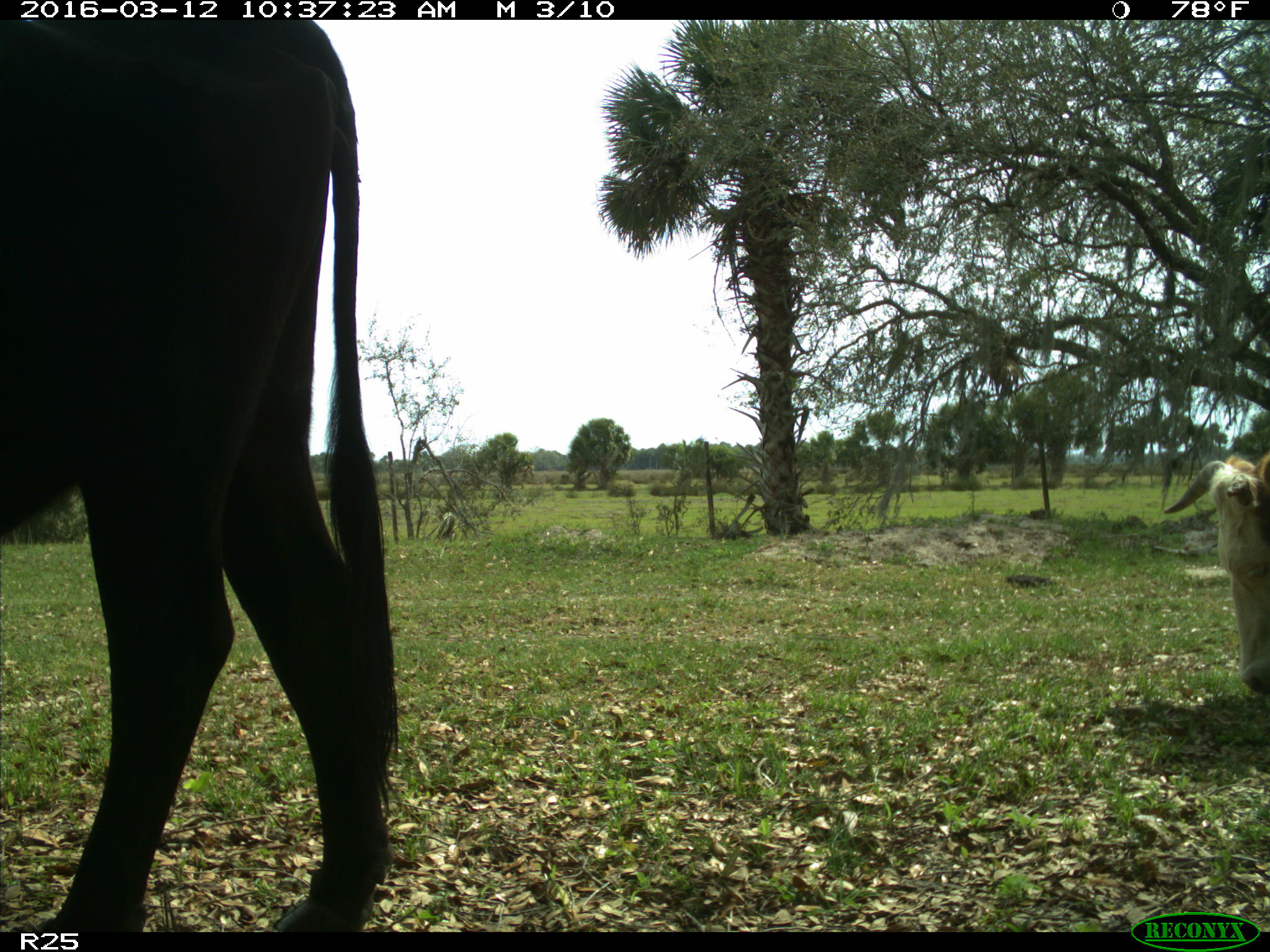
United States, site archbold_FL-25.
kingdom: Animalia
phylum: Chordata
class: Mammalia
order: Artiodactyla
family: Bovidae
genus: Bos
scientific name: Bos taurus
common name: domestic cow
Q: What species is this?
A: Bos taurus (domestic cow).